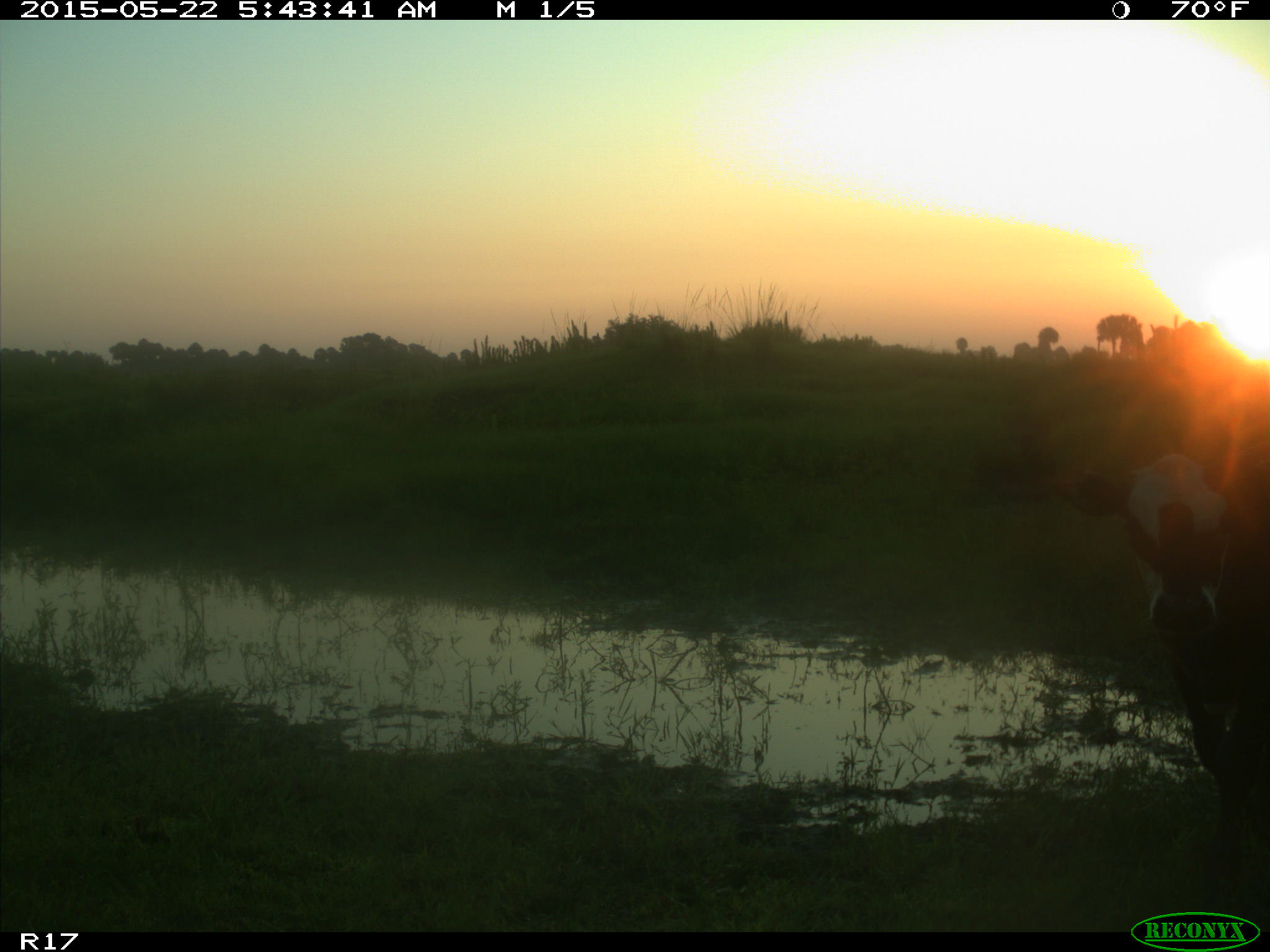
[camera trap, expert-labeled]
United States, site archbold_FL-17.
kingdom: Animalia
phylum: Chordata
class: Mammalia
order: Artiodactyla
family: Bovidae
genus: Bos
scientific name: Bos taurus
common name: domestic cow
Bos taurus (domestic cow).